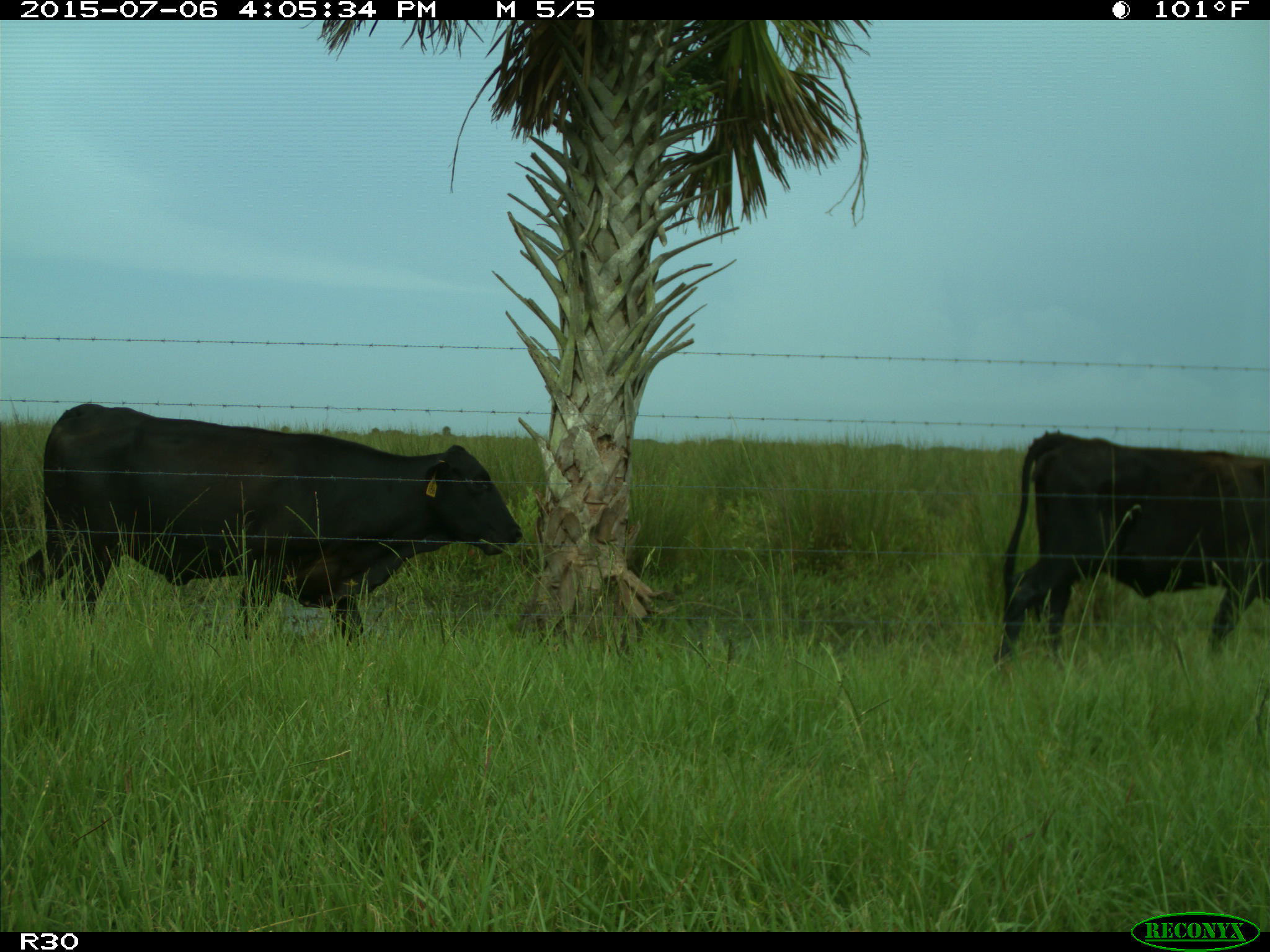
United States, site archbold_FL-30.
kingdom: Animalia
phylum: Chordata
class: Mammalia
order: Artiodactyla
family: Bovidae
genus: Bos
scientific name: Bos taurus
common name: domestic cow